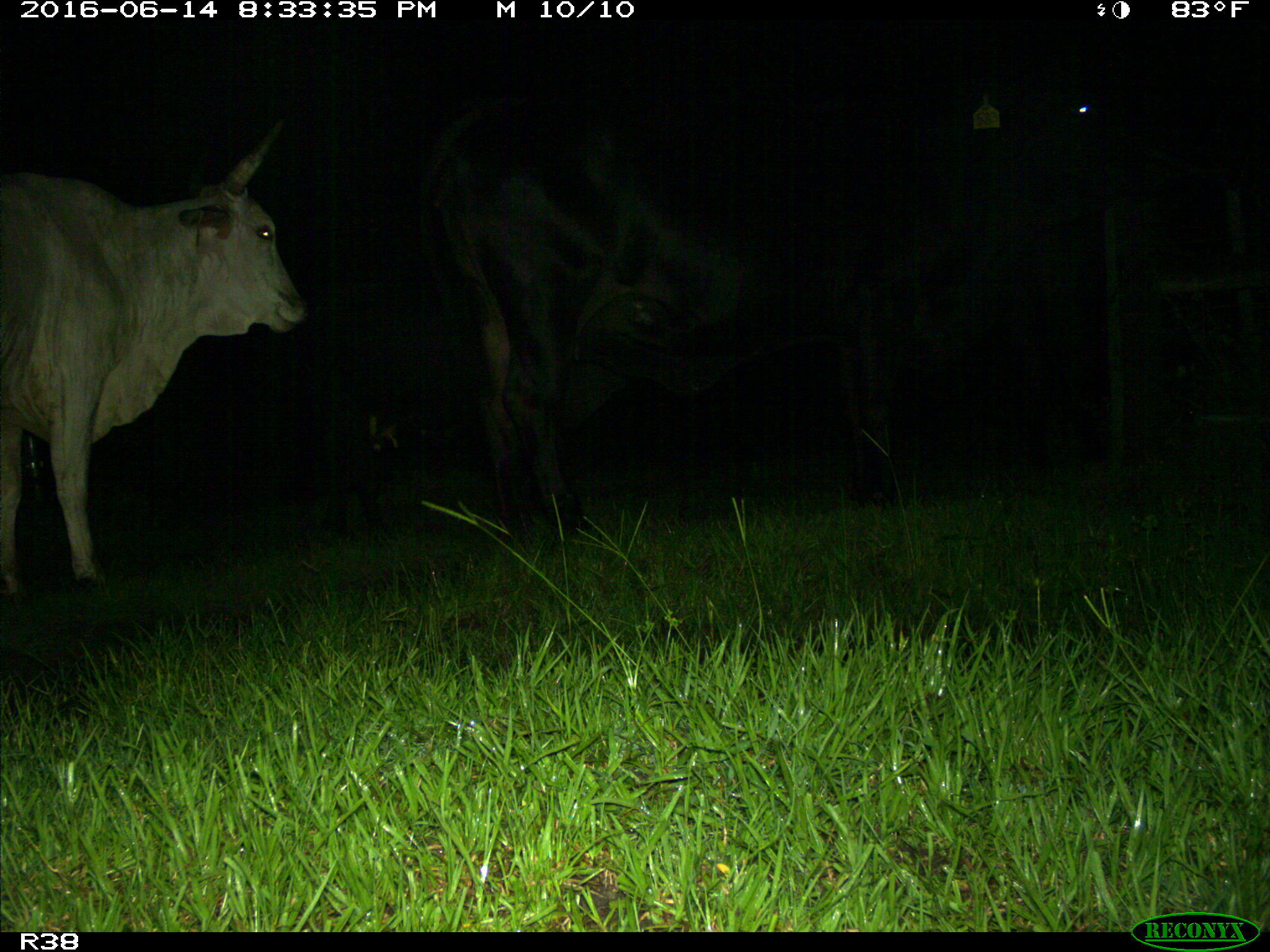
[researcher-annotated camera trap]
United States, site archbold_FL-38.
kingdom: Animalia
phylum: Chordata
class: Mammalia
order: Artiodactyla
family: Bovidae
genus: Bos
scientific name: Bos taurus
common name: domestic cow